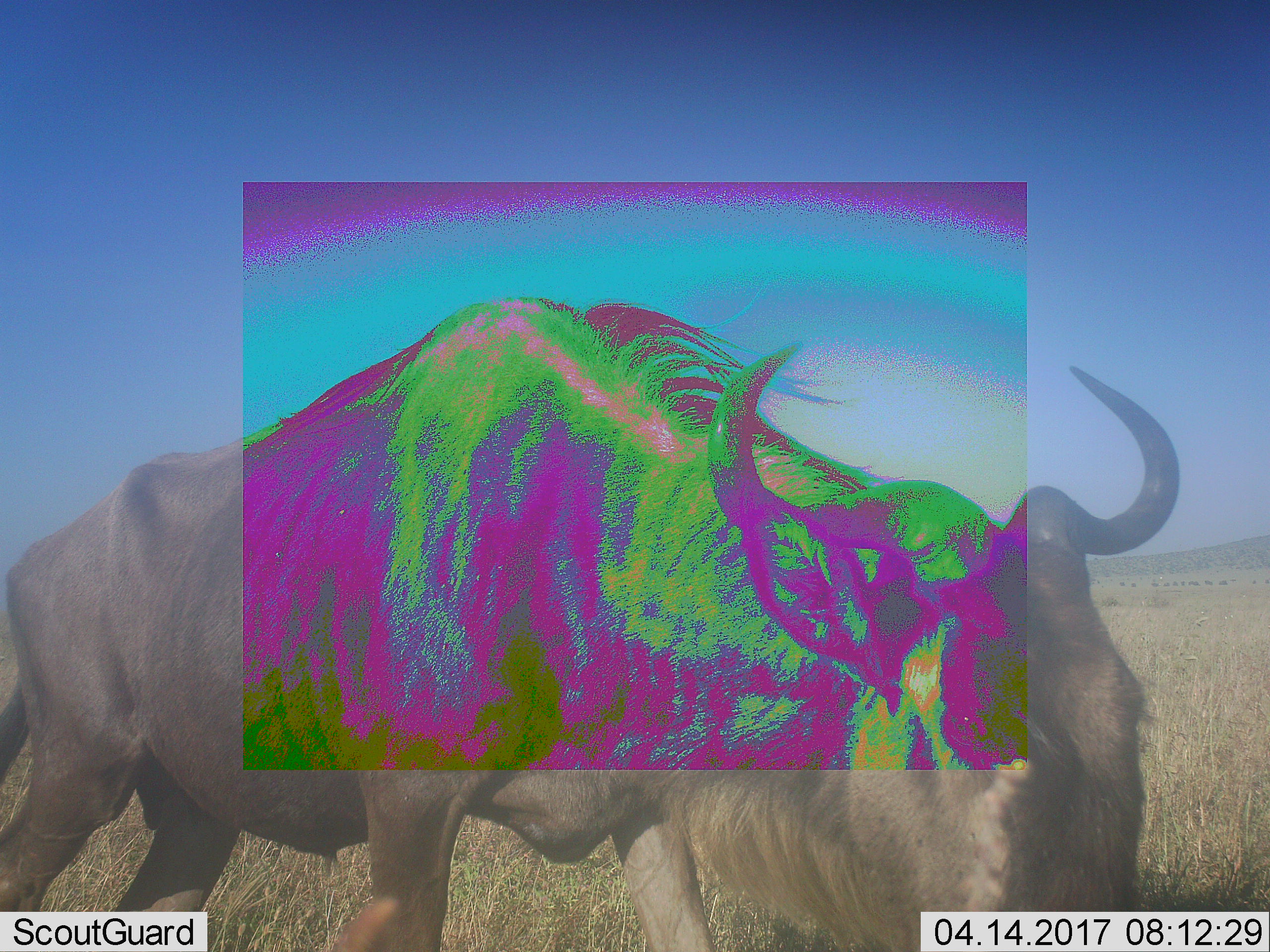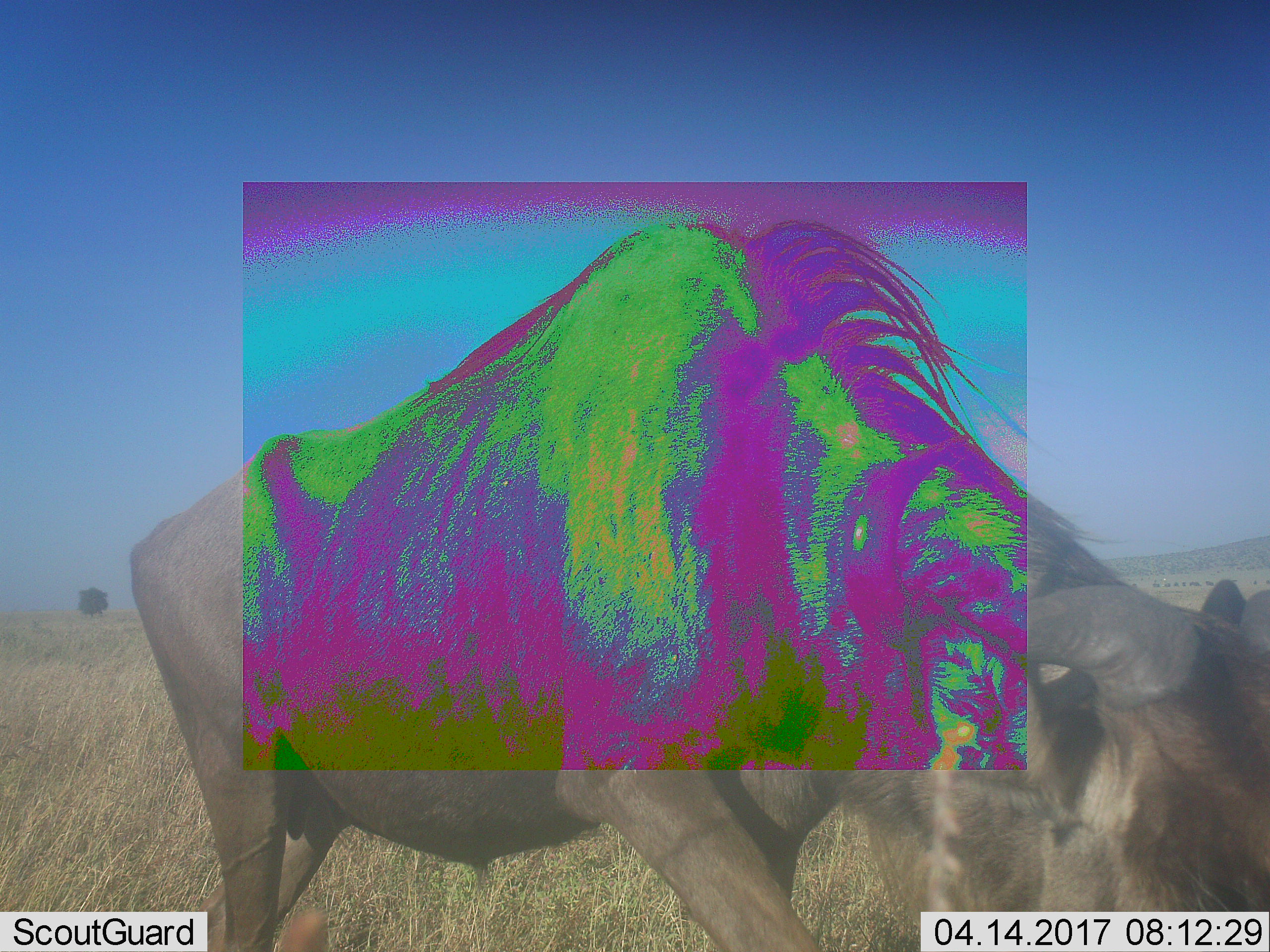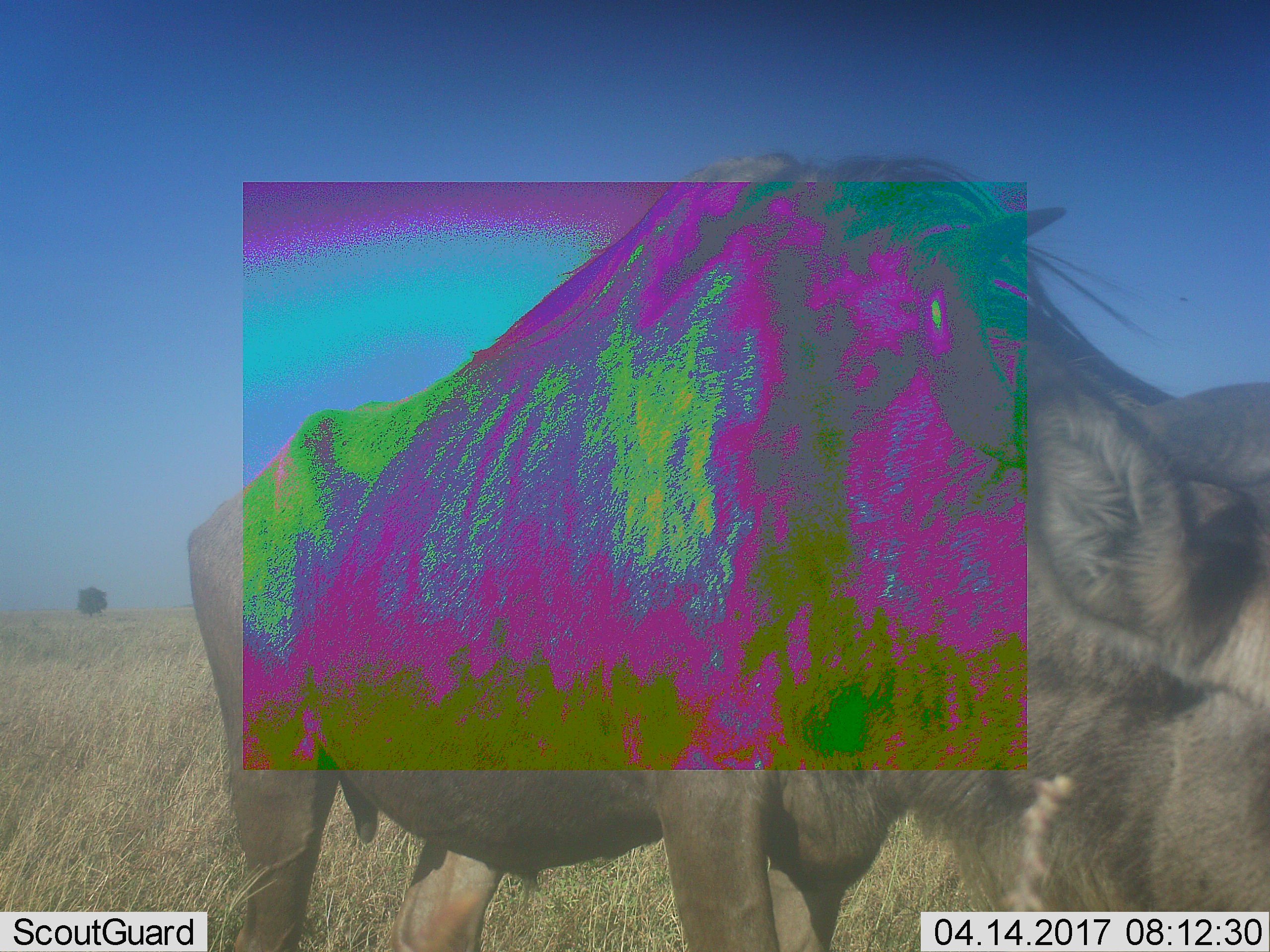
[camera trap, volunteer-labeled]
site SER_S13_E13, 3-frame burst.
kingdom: Animalia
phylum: Chordata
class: Mammalia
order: Artiodactyla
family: Bovidae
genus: Connochaetes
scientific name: Connochaetes taurinus taurinus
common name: blue wildebeest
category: wildebeestblue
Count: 1.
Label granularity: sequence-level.